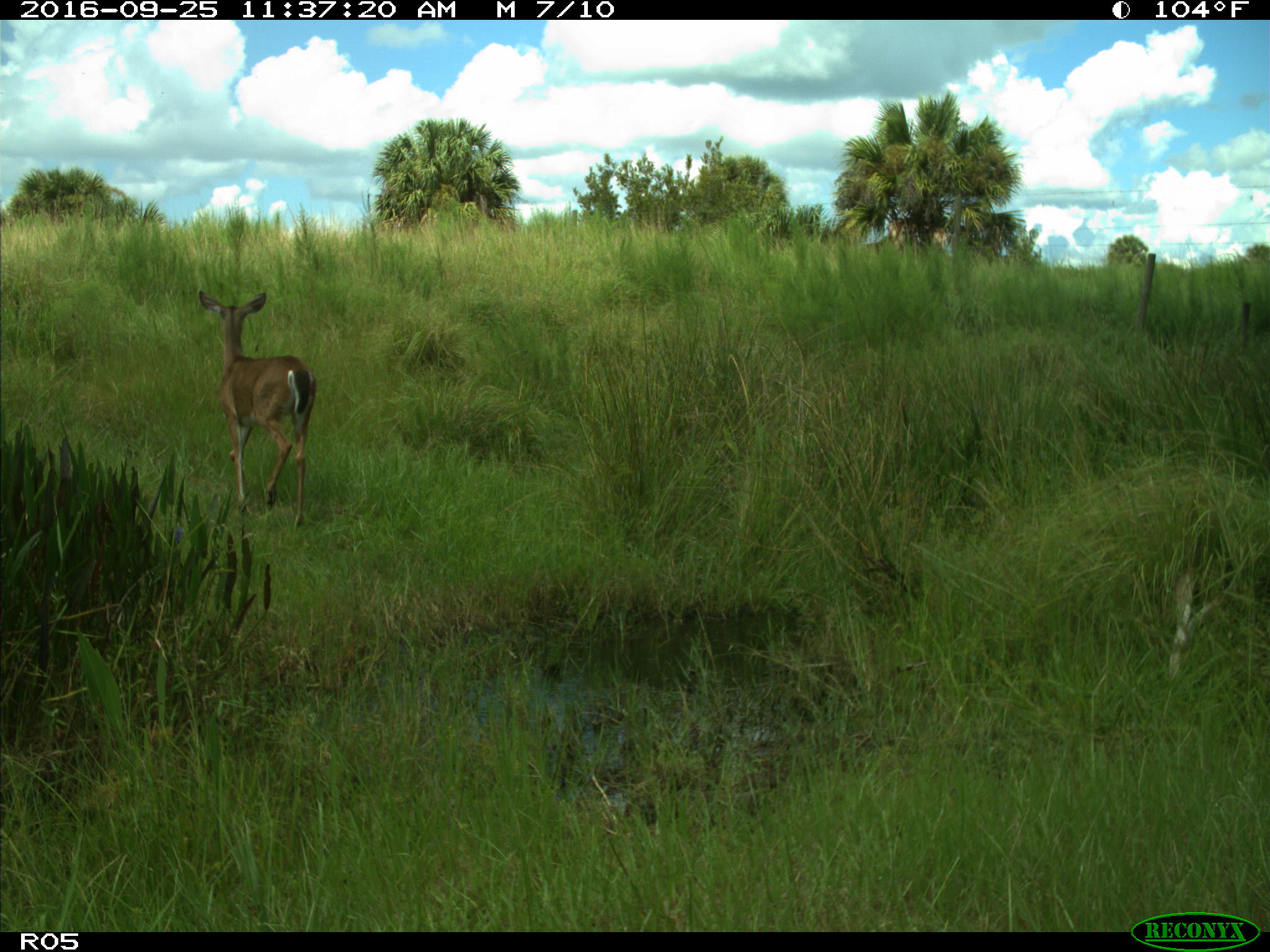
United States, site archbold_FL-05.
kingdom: Animalia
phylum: Chordata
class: Mammalia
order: Artiodactyla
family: Cervidae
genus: Odocoileus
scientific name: Odocoileus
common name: deer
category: unidentified deer